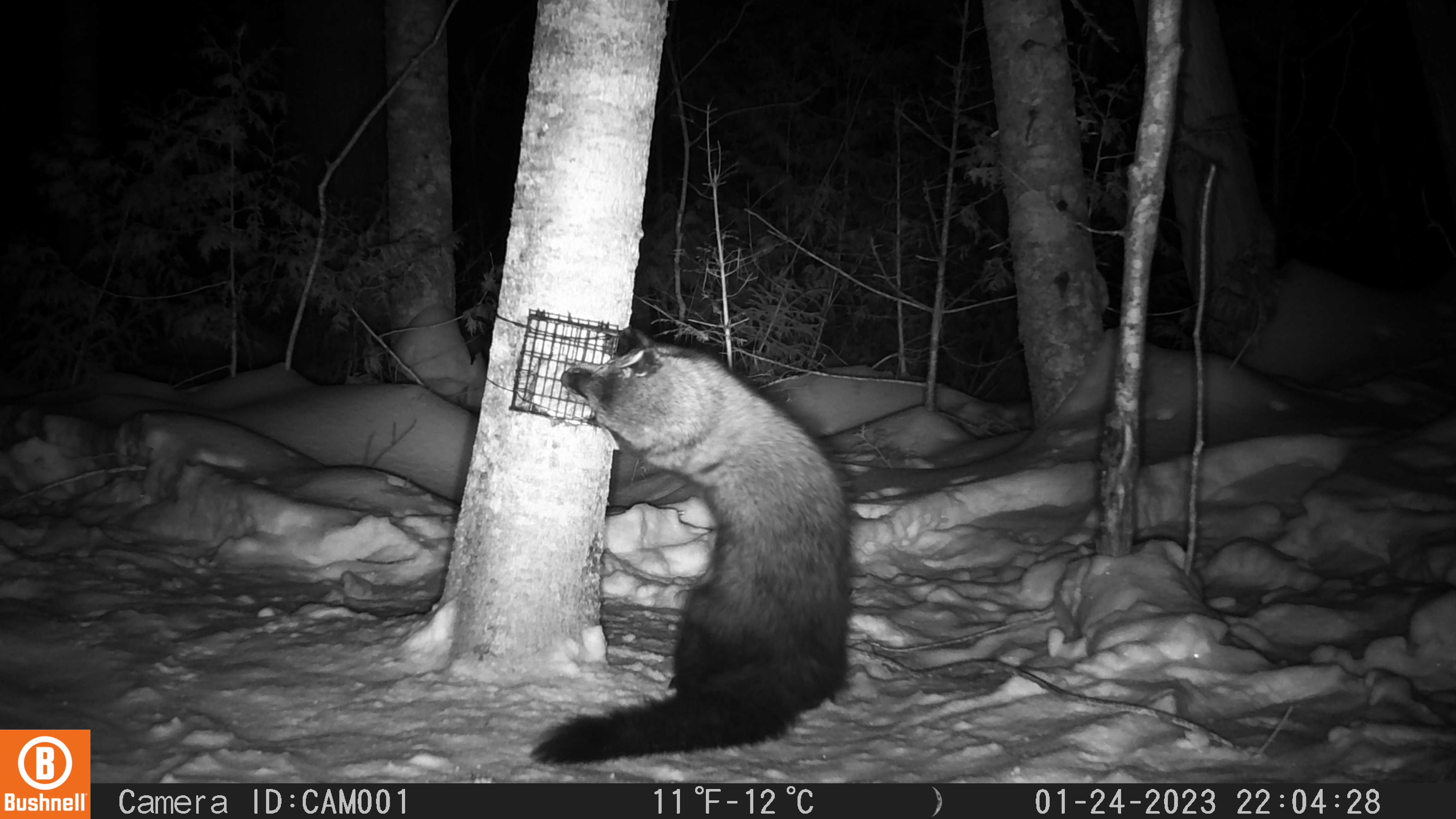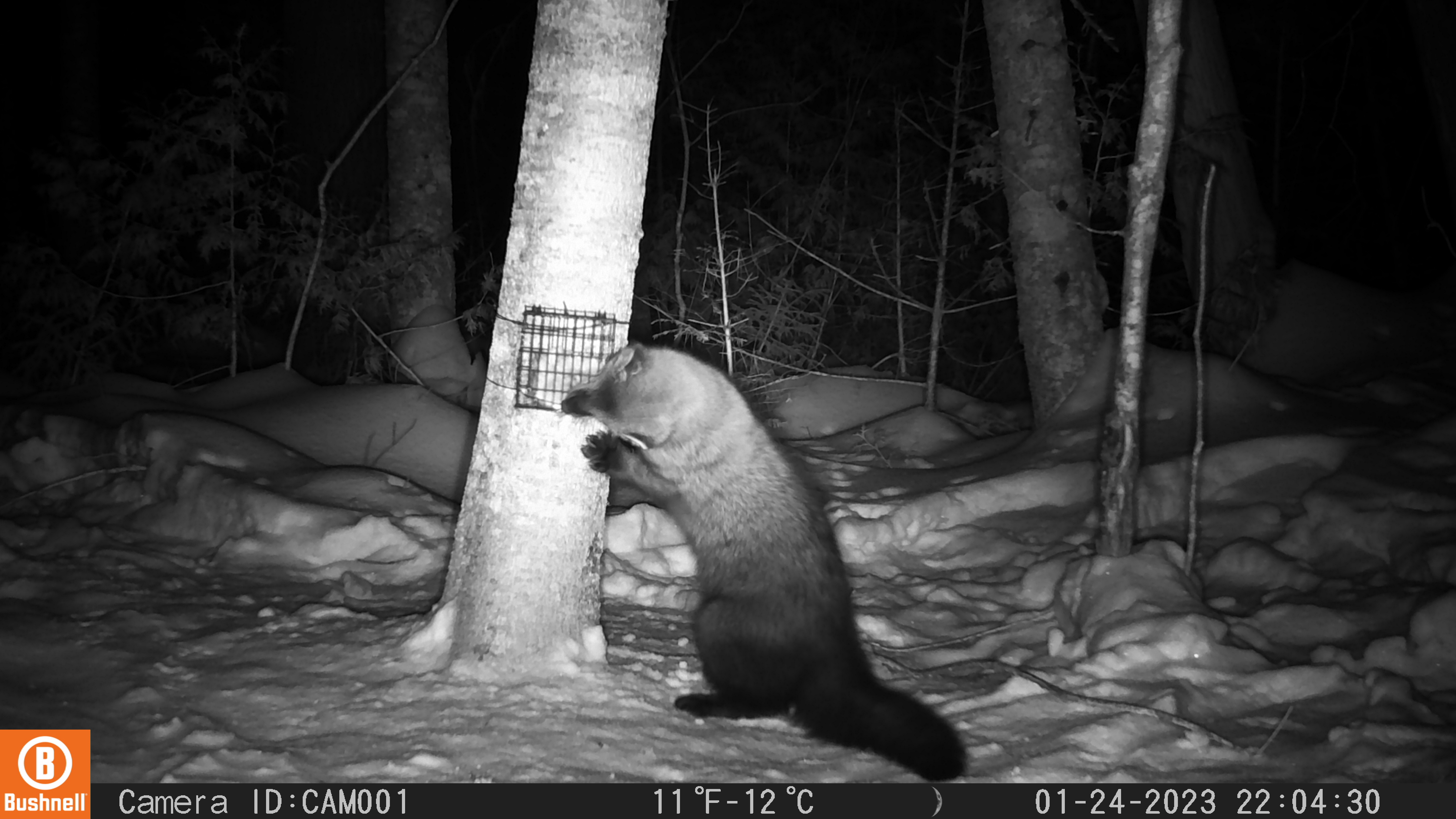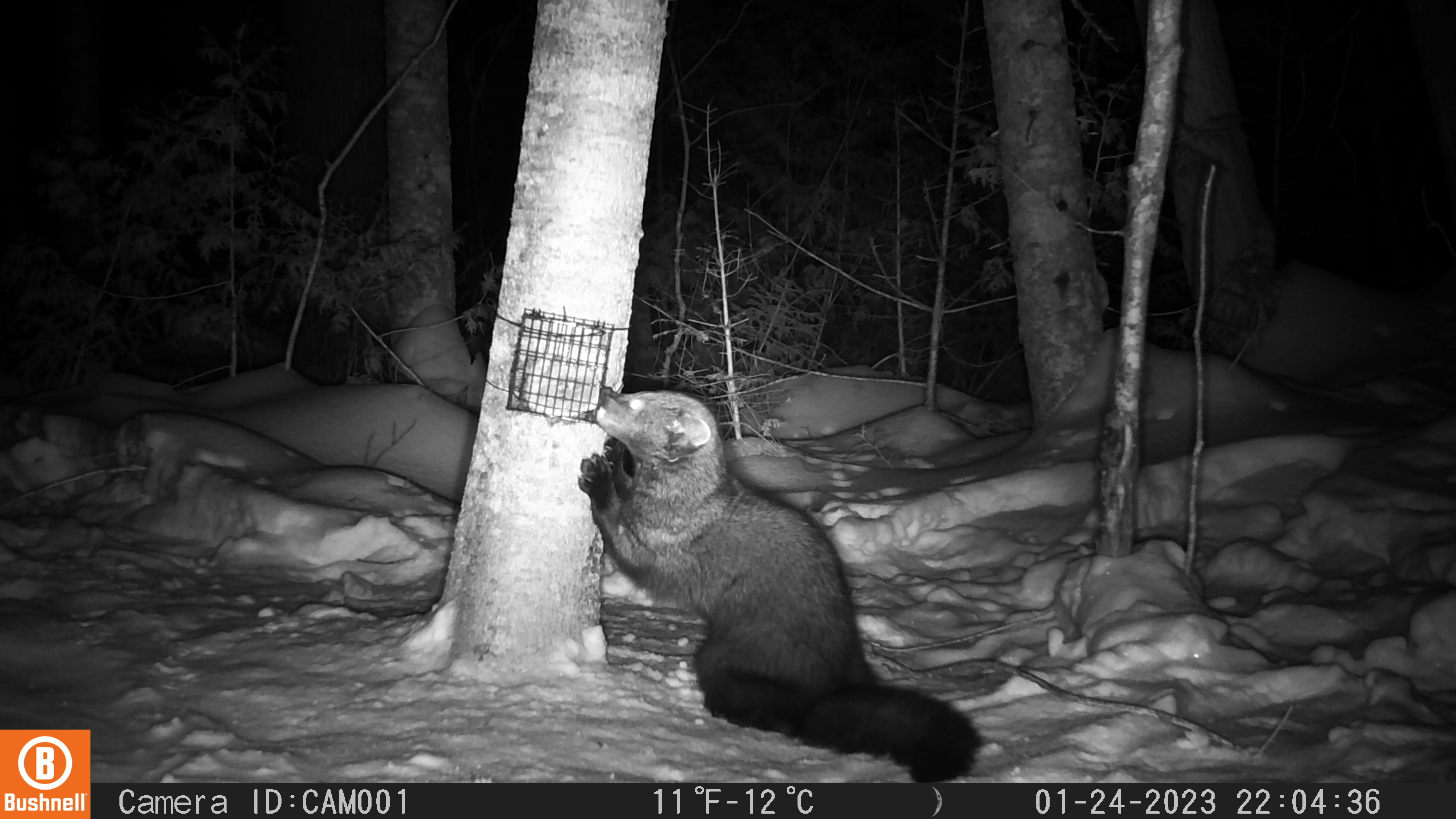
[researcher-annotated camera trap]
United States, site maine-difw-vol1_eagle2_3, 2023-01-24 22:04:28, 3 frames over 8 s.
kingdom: Animalia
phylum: Chordata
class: Mammalia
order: Carnivora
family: Mustelidae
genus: Pekania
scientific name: Pekania pennanti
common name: fisher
Fisher (Pekania pennanti).